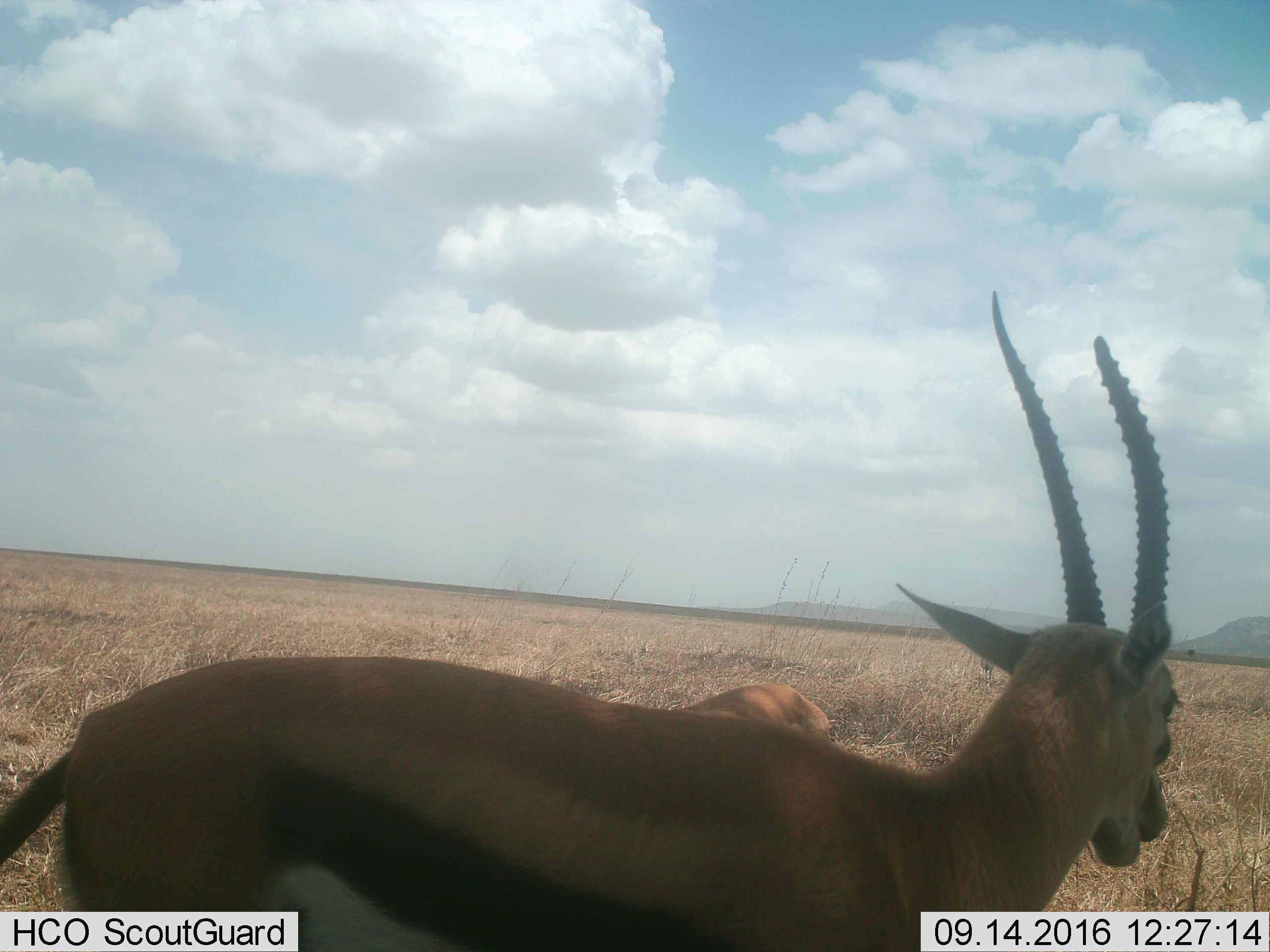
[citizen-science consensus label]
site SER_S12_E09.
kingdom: Animalia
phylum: Chordata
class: Mammalia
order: Artiodactyla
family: Bovidae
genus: Eudorcas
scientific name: Eudorcas thomsonii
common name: thomson's gazelle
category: gazellethomsons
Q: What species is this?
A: Gazellethomsons (thomson's gazelle) (Eudorcas thomsonii).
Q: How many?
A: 2.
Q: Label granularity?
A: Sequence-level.